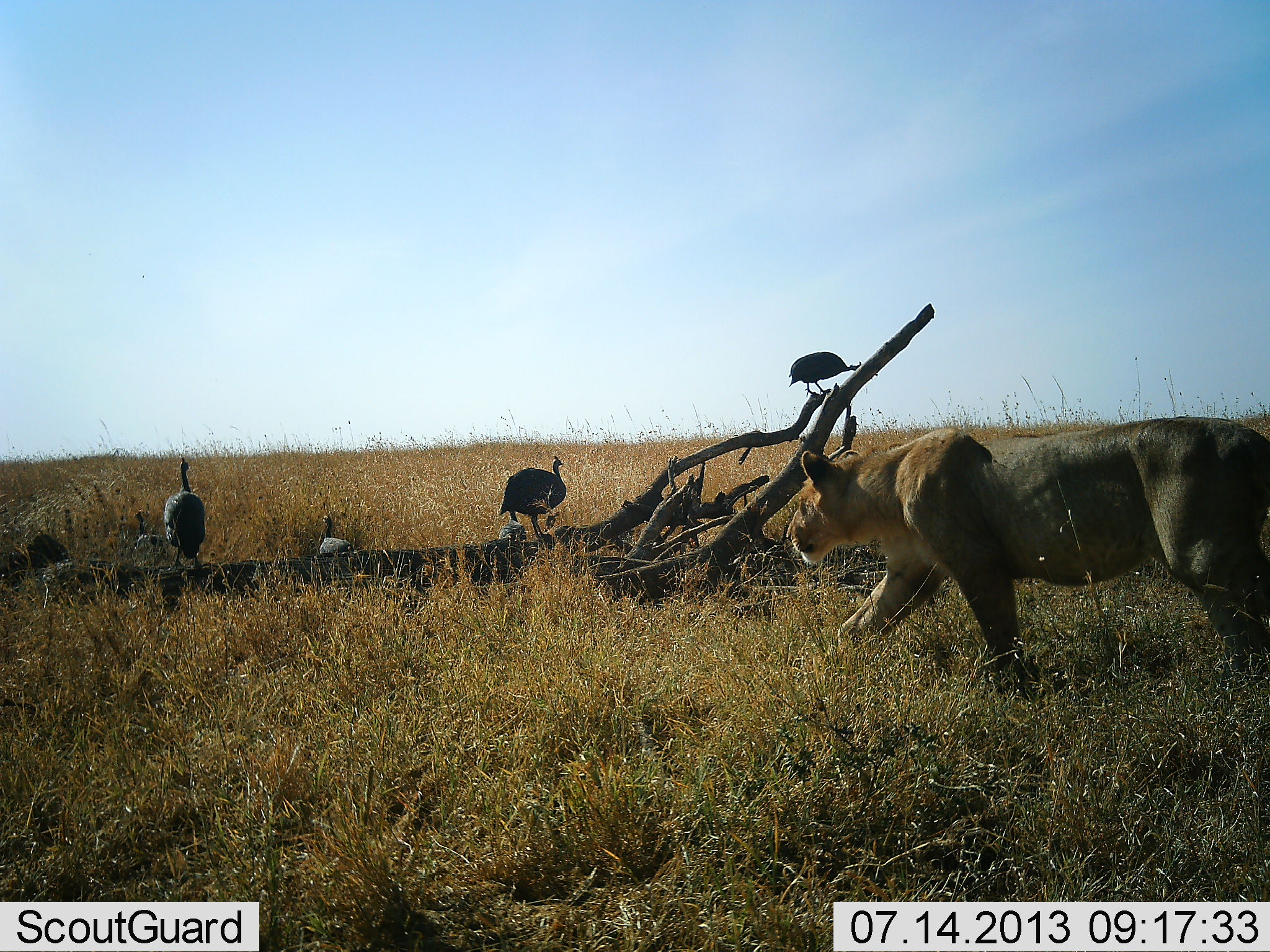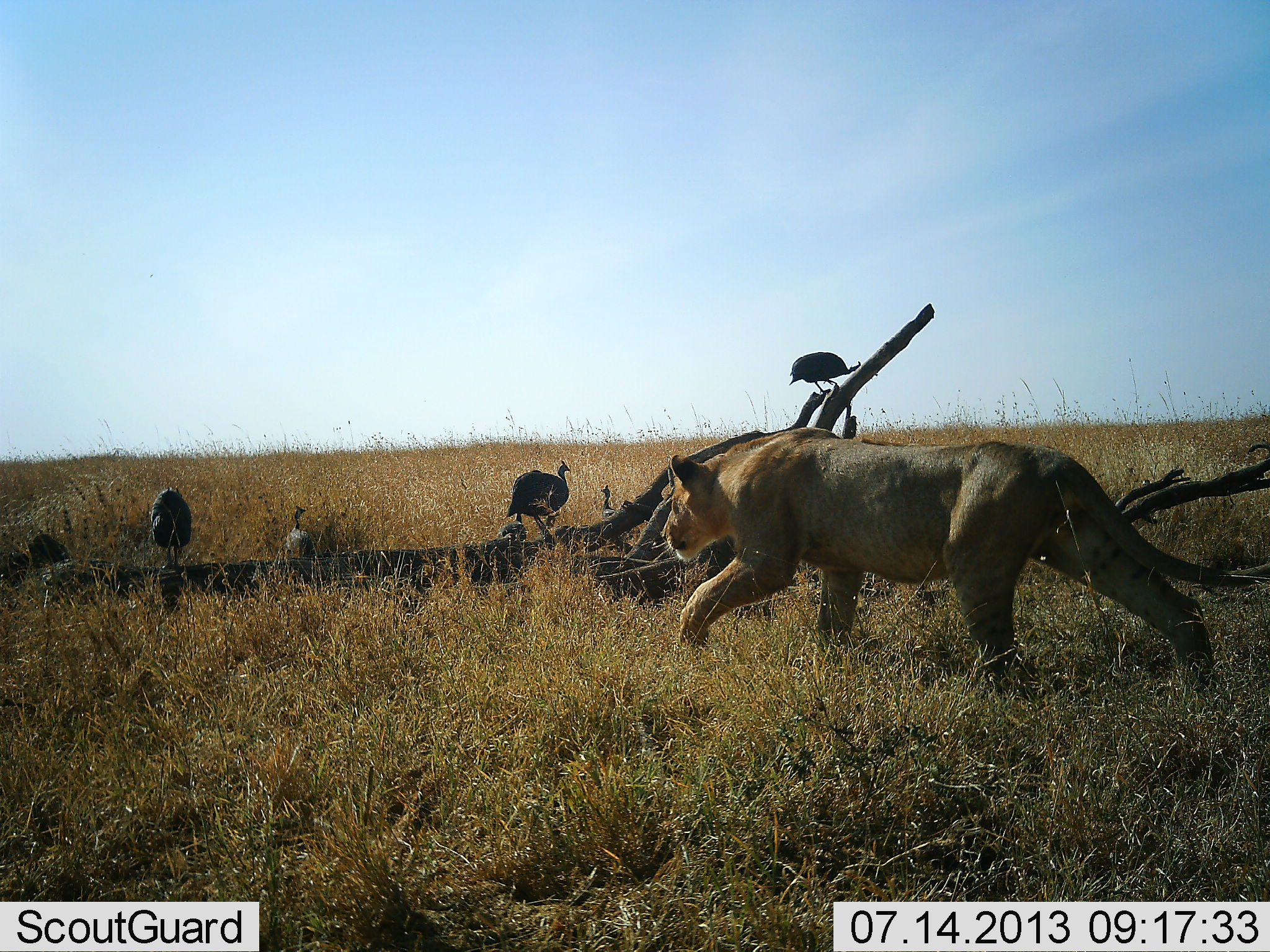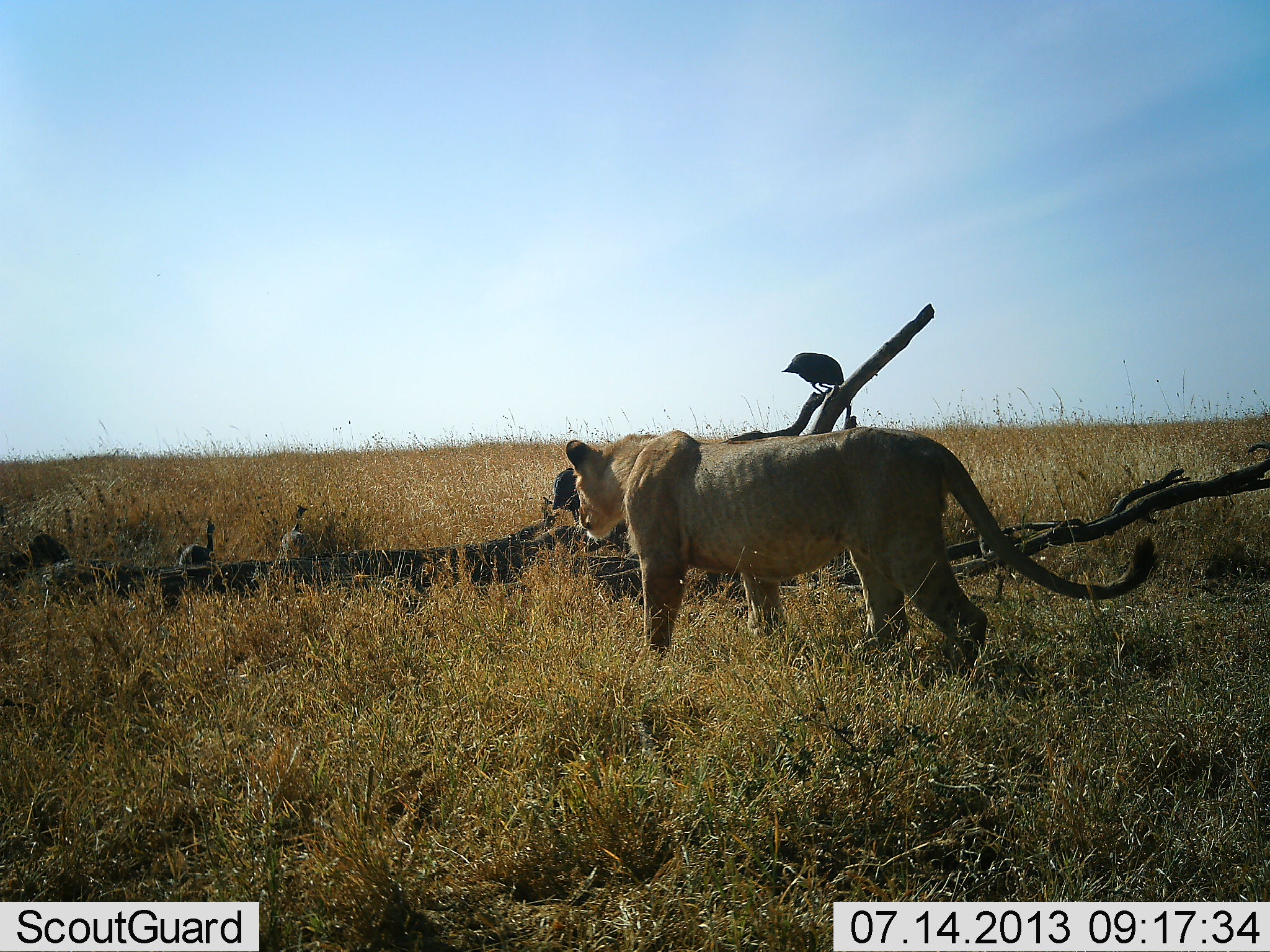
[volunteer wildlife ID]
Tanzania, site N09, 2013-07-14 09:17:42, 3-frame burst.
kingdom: Animalia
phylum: Chordata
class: Aves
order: Galliformes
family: Numididae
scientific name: Numididae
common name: guinea fowl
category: guineafowl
Guineafowl (guinea fowl) (Numididae), count 7. Behavior (volunteer vote fractions): standing 46%, resting 0%, moving 88%, interacting 8%. Young present (vote fraction): 0%. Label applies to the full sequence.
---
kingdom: Animalia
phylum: Chordata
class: Mammalia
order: Carnivora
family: Felidae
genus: Panthera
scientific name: Panthera leo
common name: lion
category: lionfemale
Lionfemale (lion) (Panthera leo), count 1. Behavior (volunteer vote fractions): standing 0%, resting 0%, moving 94%, interacting 12%. Young present (vote fraction): 0%. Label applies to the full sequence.